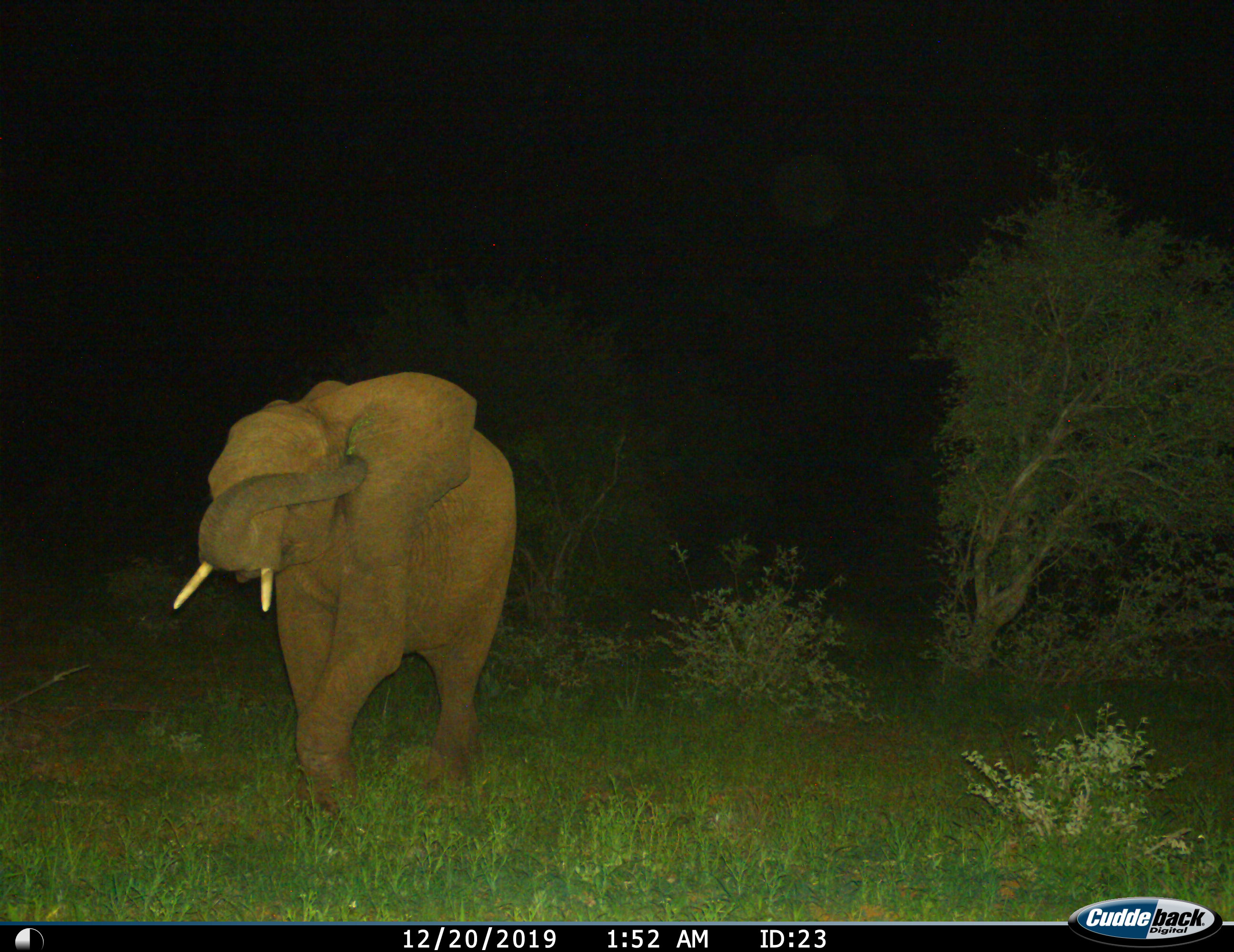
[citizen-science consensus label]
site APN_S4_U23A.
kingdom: Animalia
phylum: Chordata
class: Mammalia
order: Proboscidea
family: Elephantidae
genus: Loxodonta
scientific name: Loxodonta africana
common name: african bush elephant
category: elephant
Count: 1.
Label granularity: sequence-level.